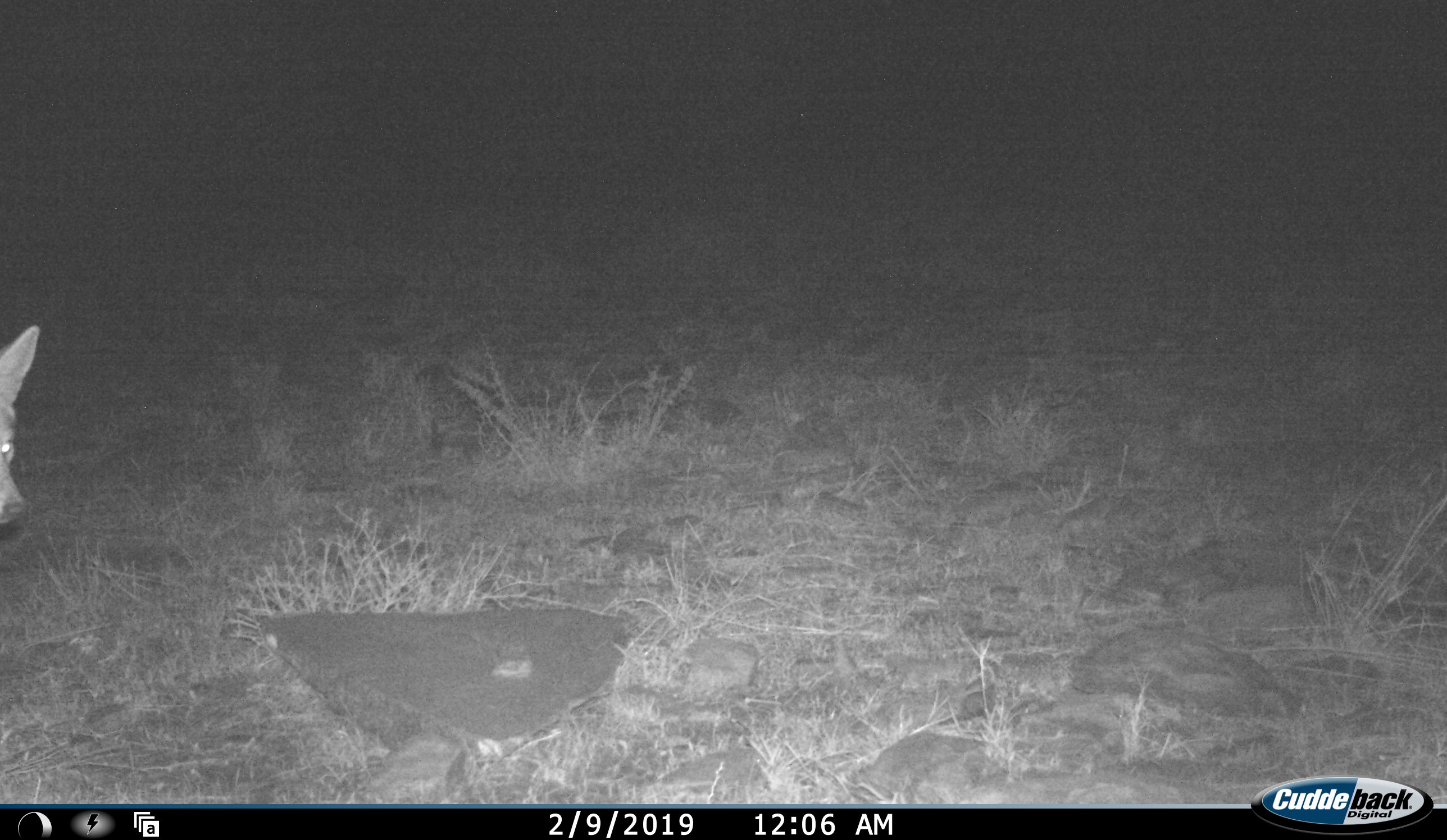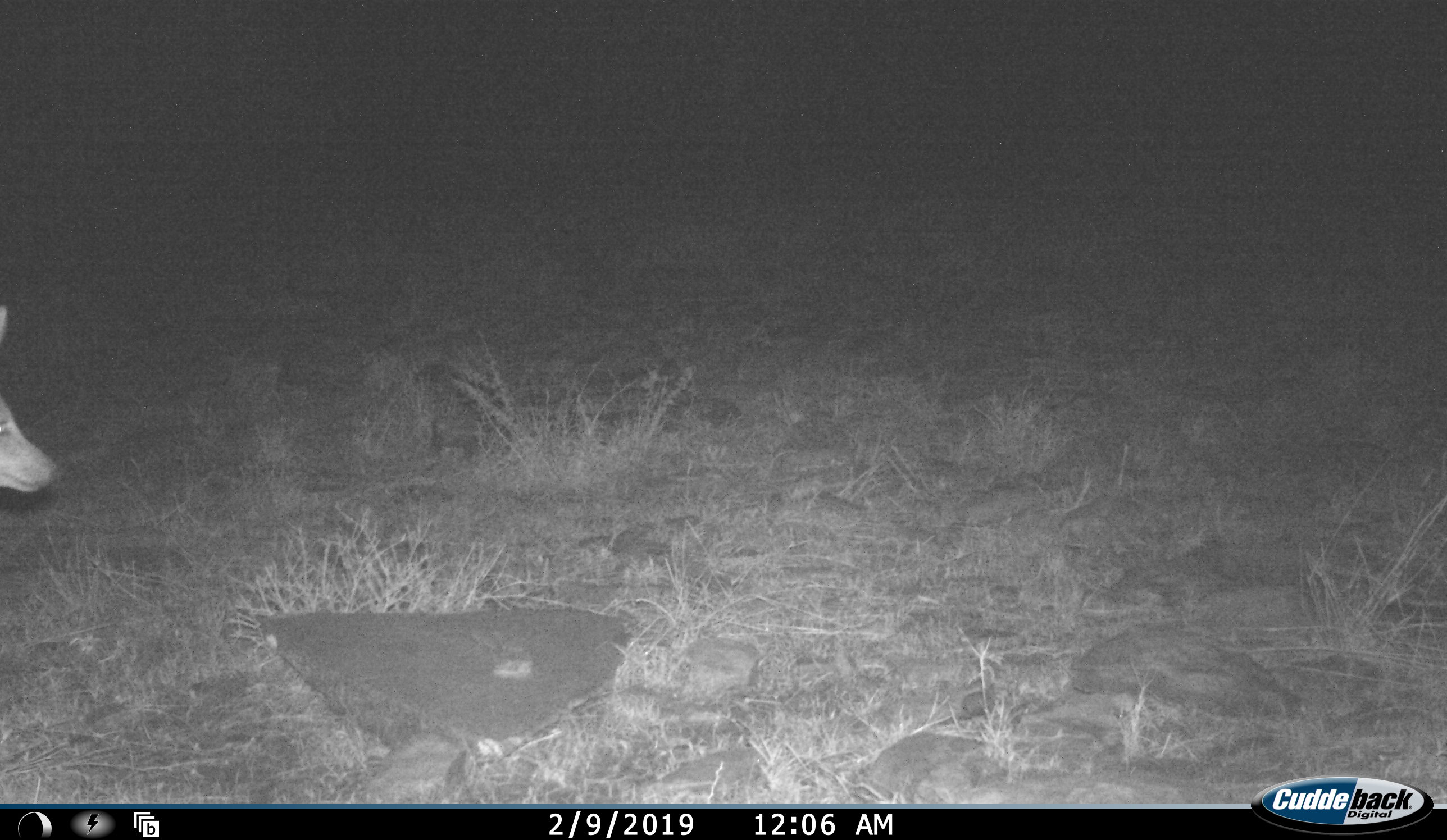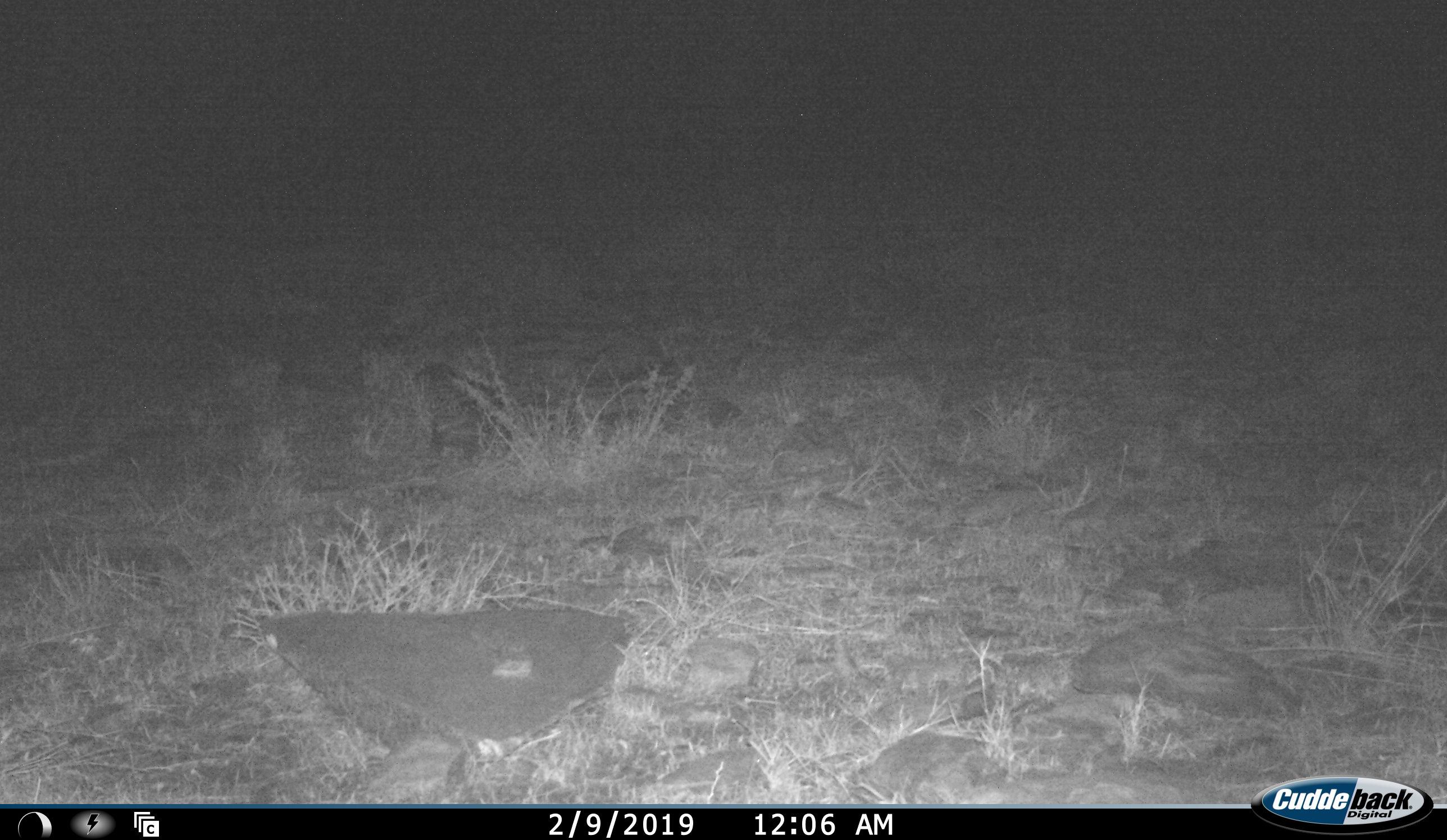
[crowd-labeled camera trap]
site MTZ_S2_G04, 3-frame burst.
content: unidentified animal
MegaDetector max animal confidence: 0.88